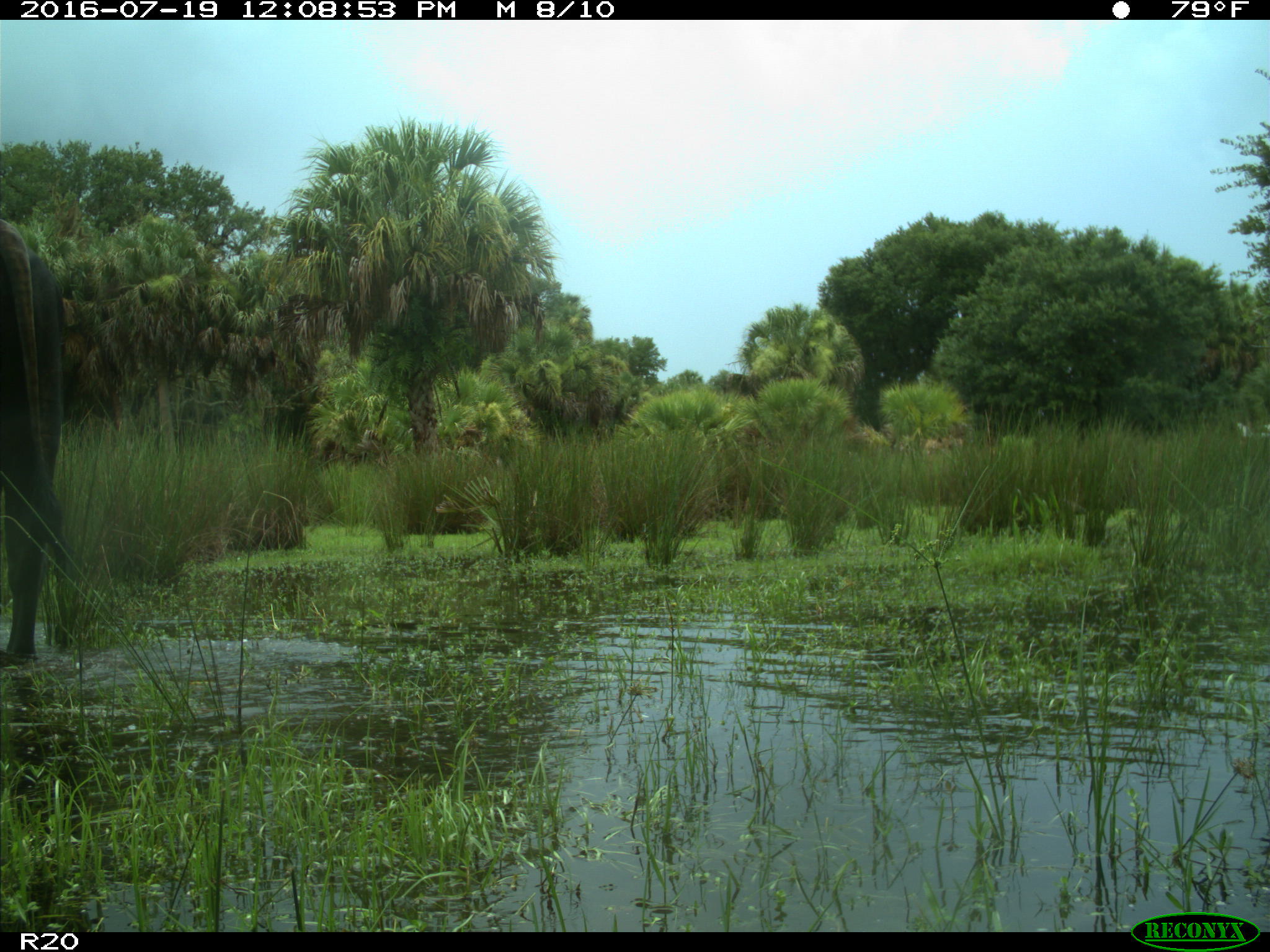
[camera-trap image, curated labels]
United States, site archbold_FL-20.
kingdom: Animalia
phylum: Chordata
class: Mammalia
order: Artiodactyla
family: Bovidae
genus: Bos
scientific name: Bos taurus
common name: domestic cow